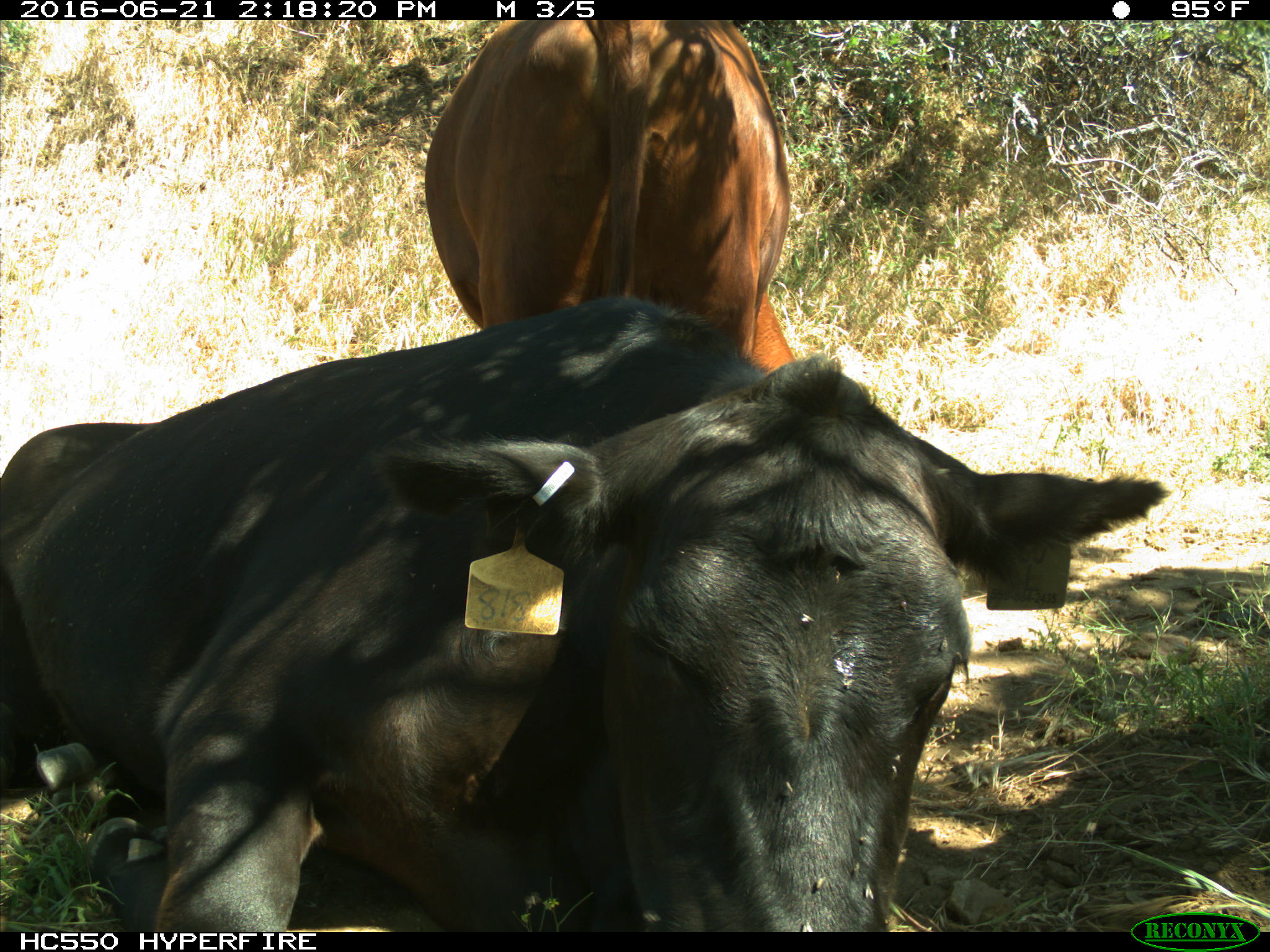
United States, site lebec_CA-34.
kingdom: Animalia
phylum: Chordata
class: Mammalia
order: Artiodactyla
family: Bovidae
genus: Bos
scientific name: Bos taurus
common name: domestic cow